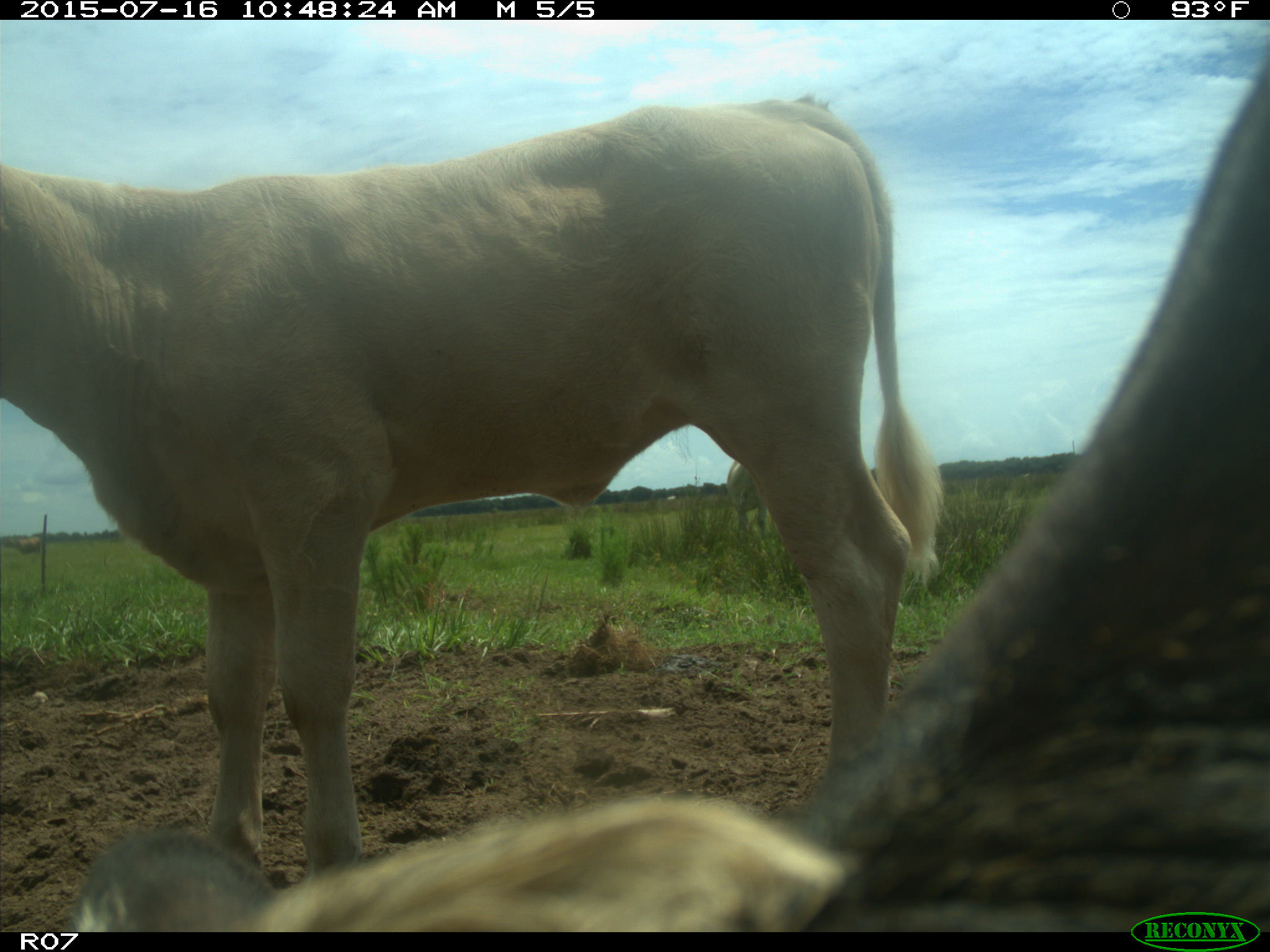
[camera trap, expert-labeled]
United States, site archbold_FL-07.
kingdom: Animalia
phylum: Chordata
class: Mammalia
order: Artiodactyla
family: Bovidae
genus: Bos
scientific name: Bos taurus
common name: domestic cow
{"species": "Bos taurus (domestic cow)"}